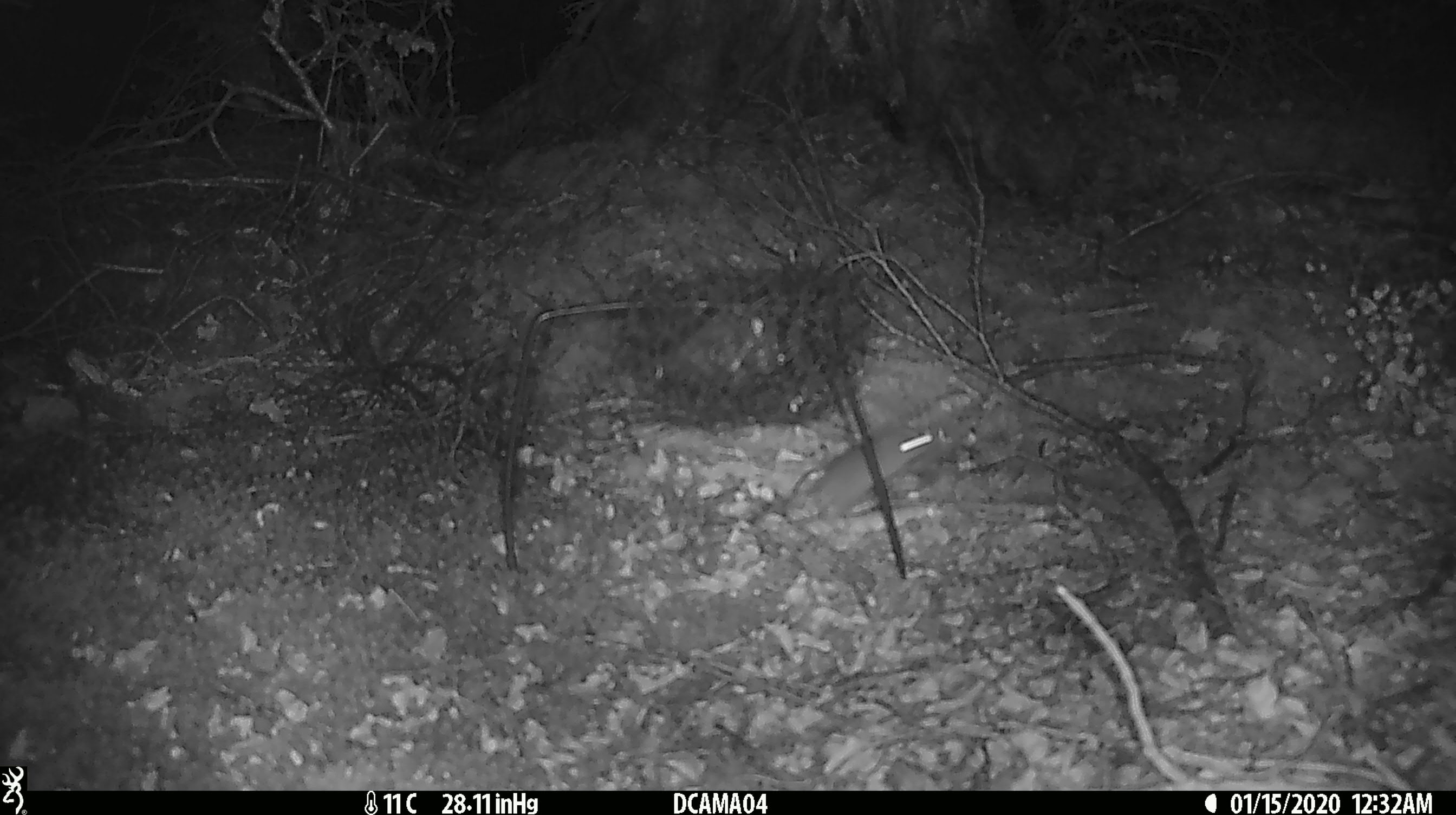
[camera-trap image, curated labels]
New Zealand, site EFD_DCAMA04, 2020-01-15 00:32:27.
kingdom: Animalia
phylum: Chordata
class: Mammalia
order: Rodentia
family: Muridae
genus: Mus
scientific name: Mus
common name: mouse